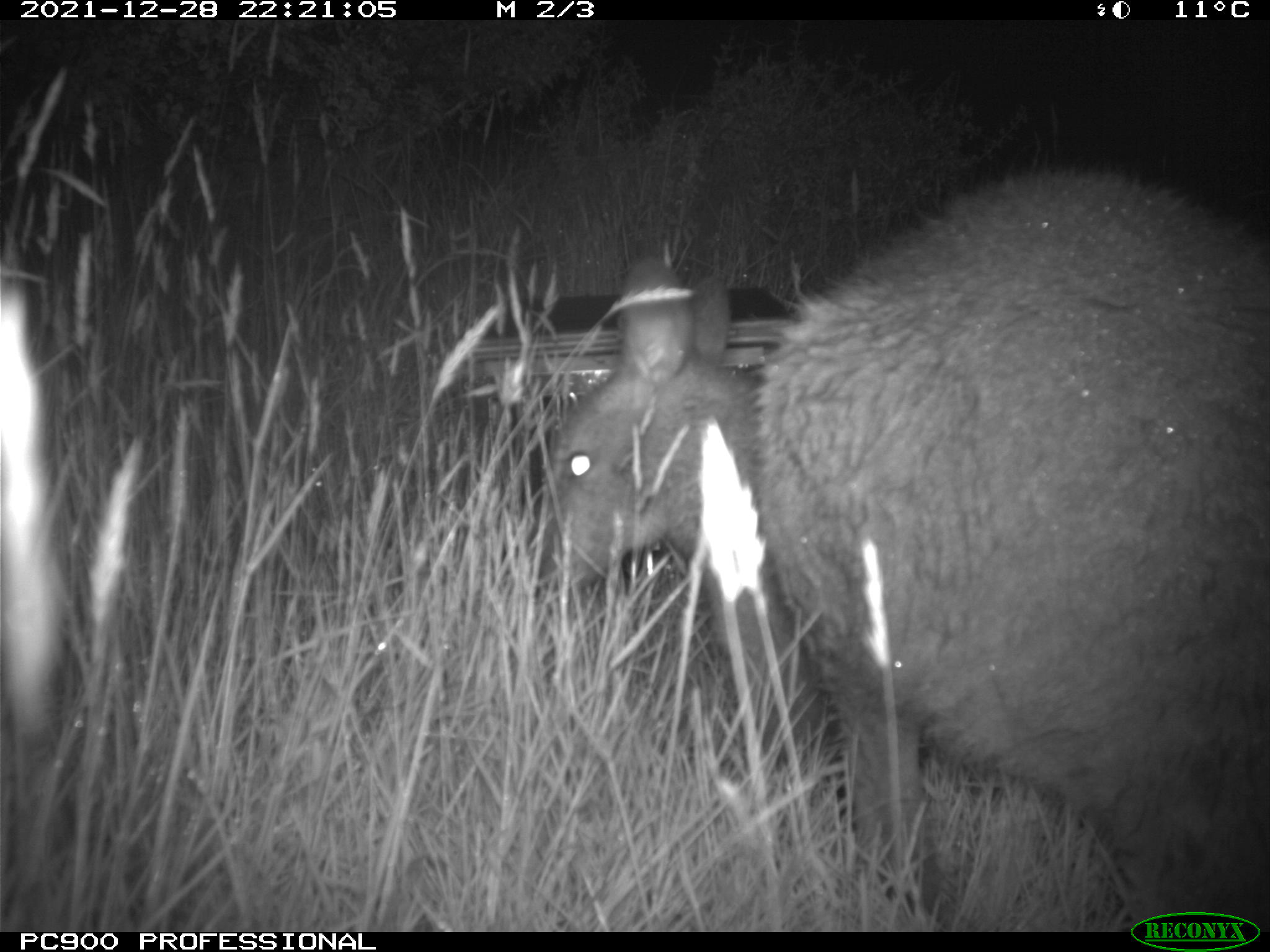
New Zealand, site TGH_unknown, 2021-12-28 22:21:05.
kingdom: Animalia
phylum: Chordata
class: Mammalia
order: Diprotodontia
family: Macropodidae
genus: Notamacropus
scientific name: Notamacropus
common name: wallaby